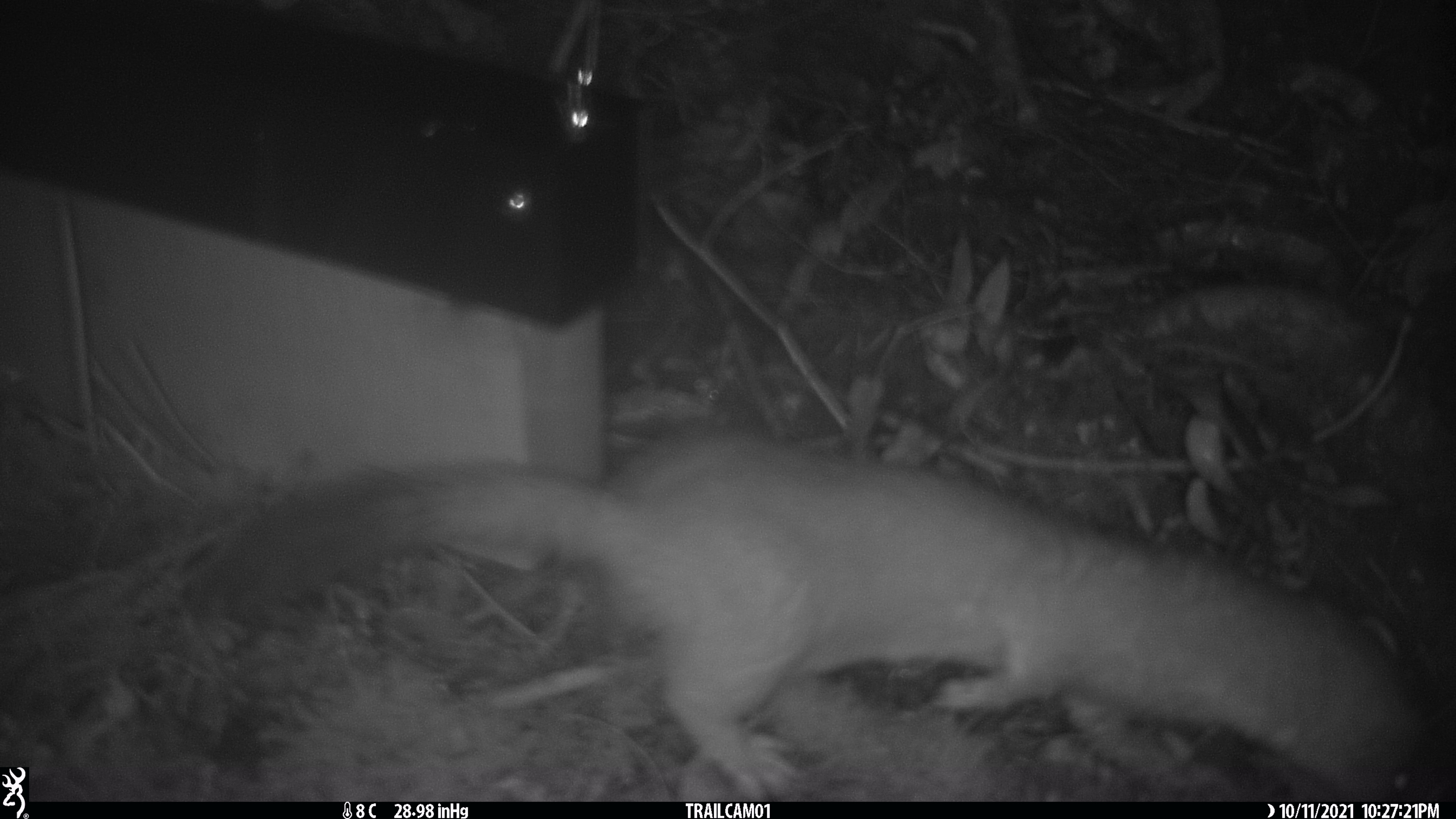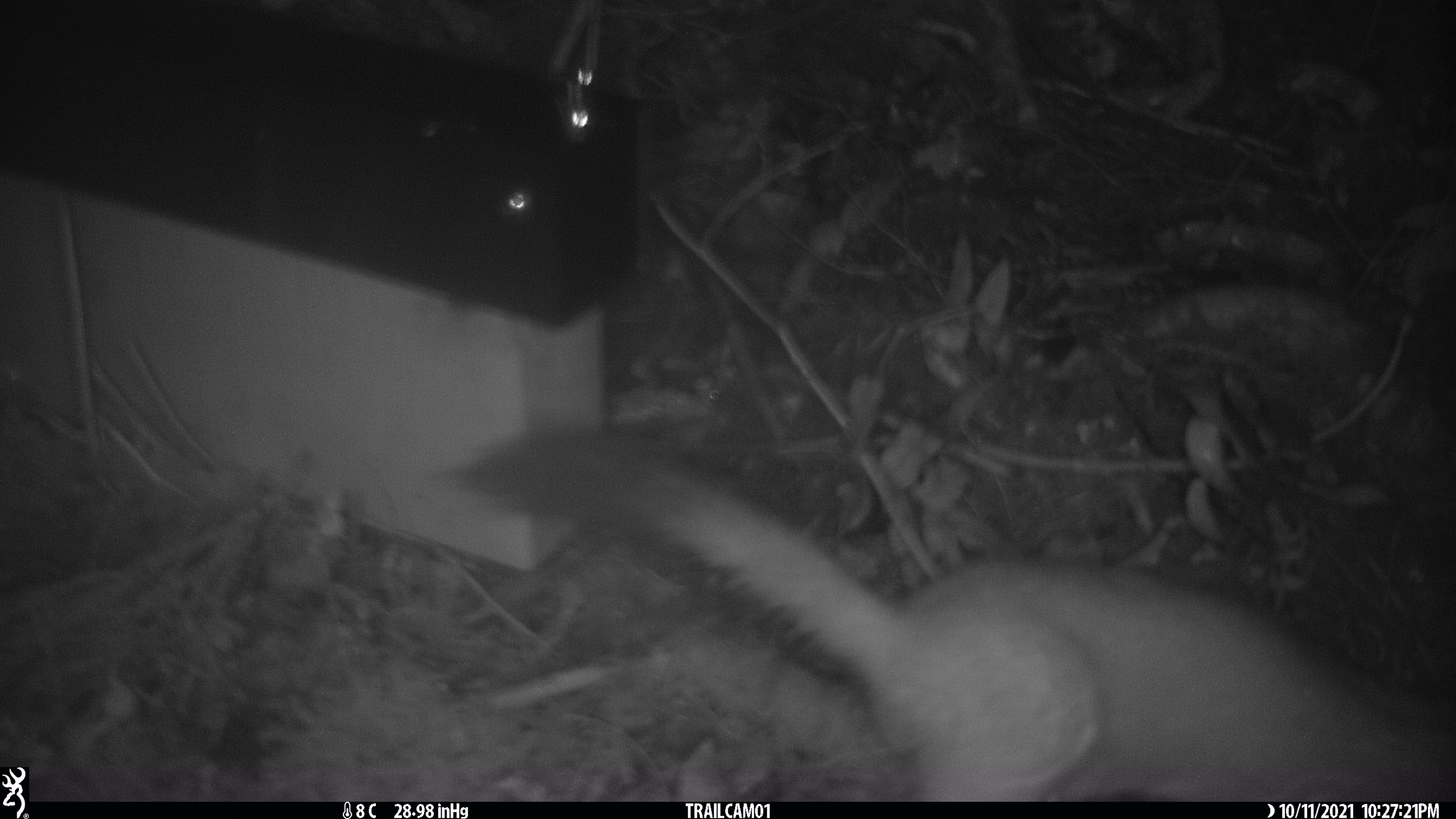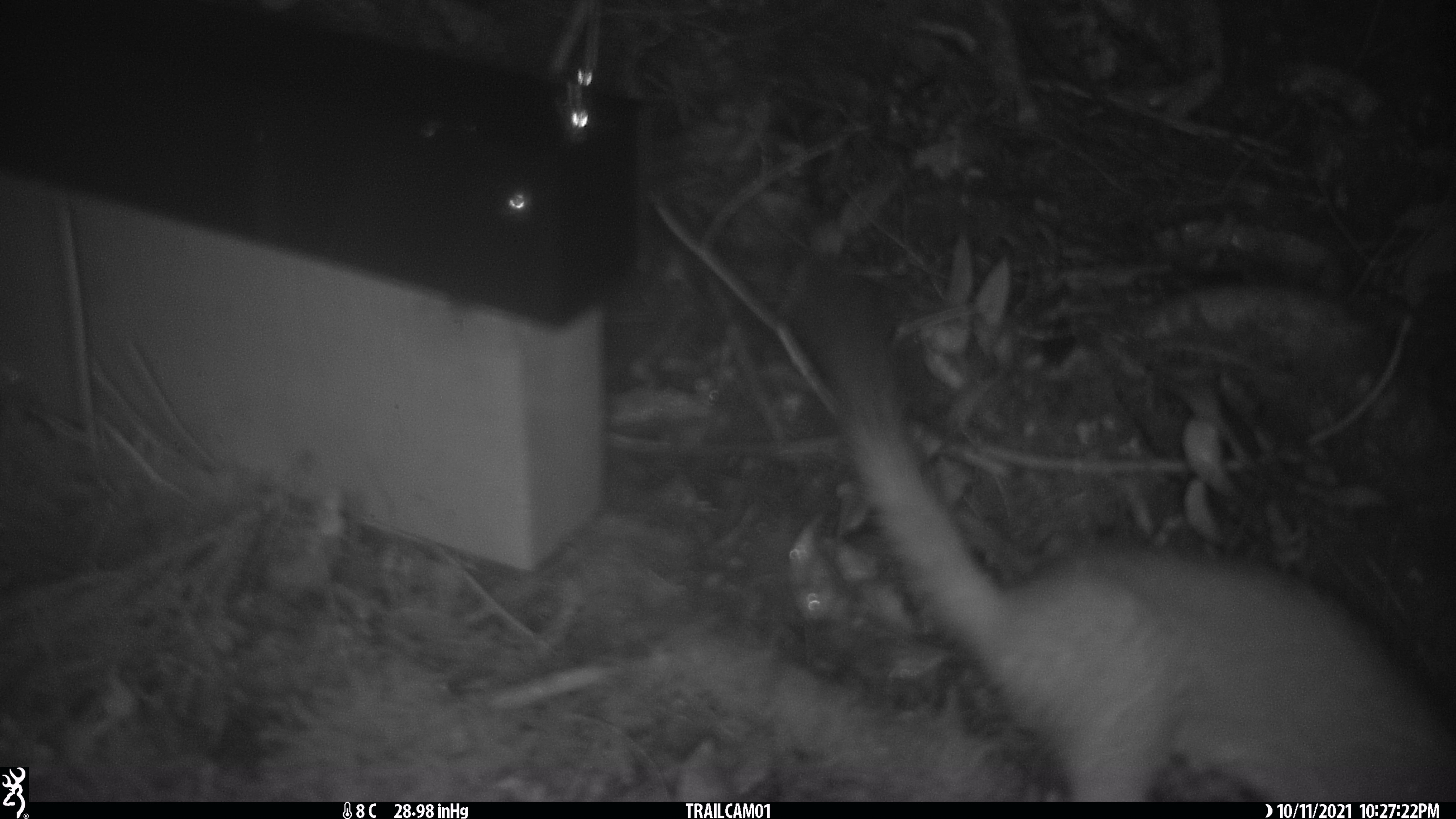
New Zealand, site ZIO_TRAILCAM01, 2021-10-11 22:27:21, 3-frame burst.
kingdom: Animalia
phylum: Chordata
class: Mammalia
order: Carnivora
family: Mustelidae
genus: Mustela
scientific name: Mustela erminea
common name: stoat